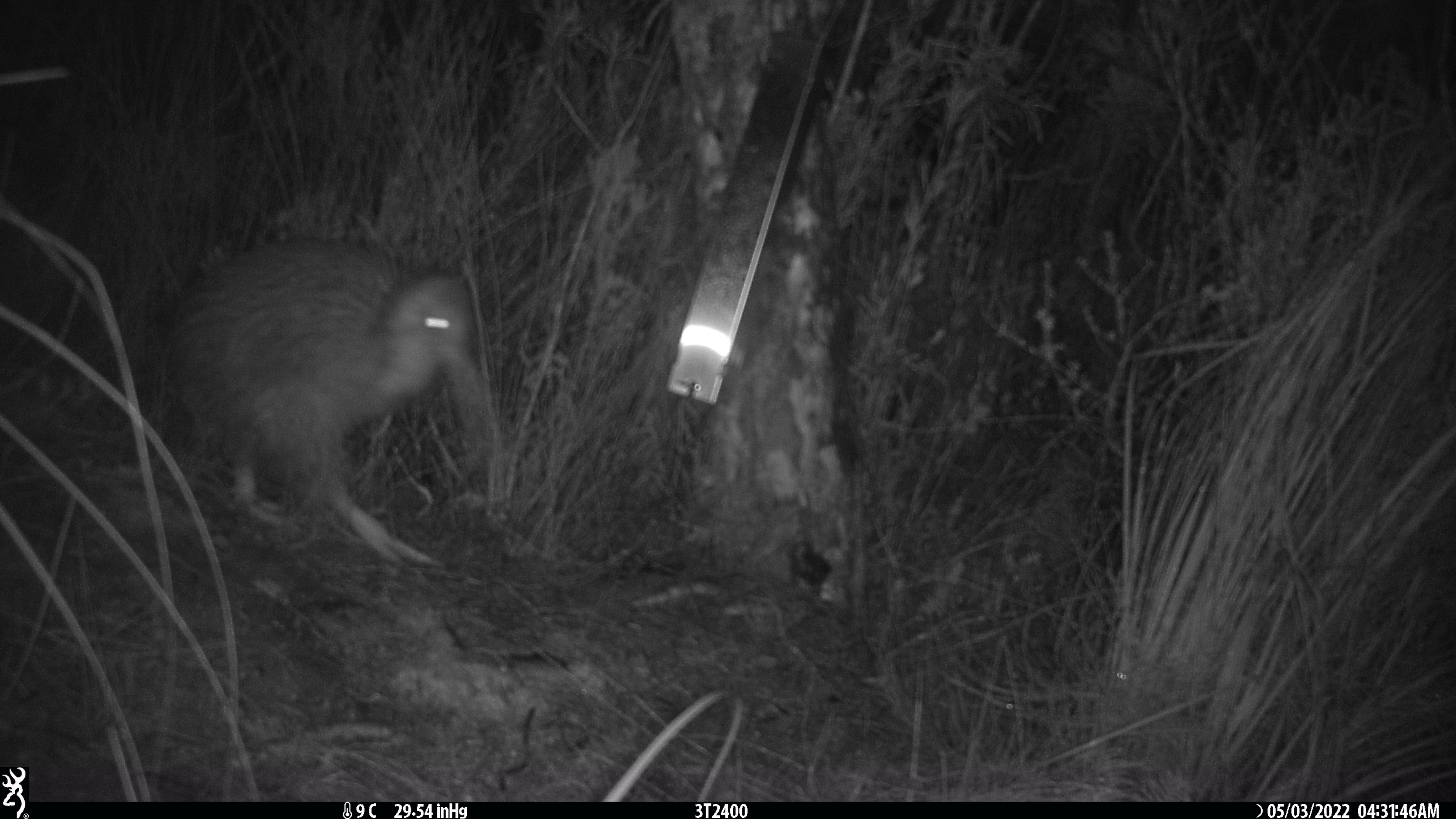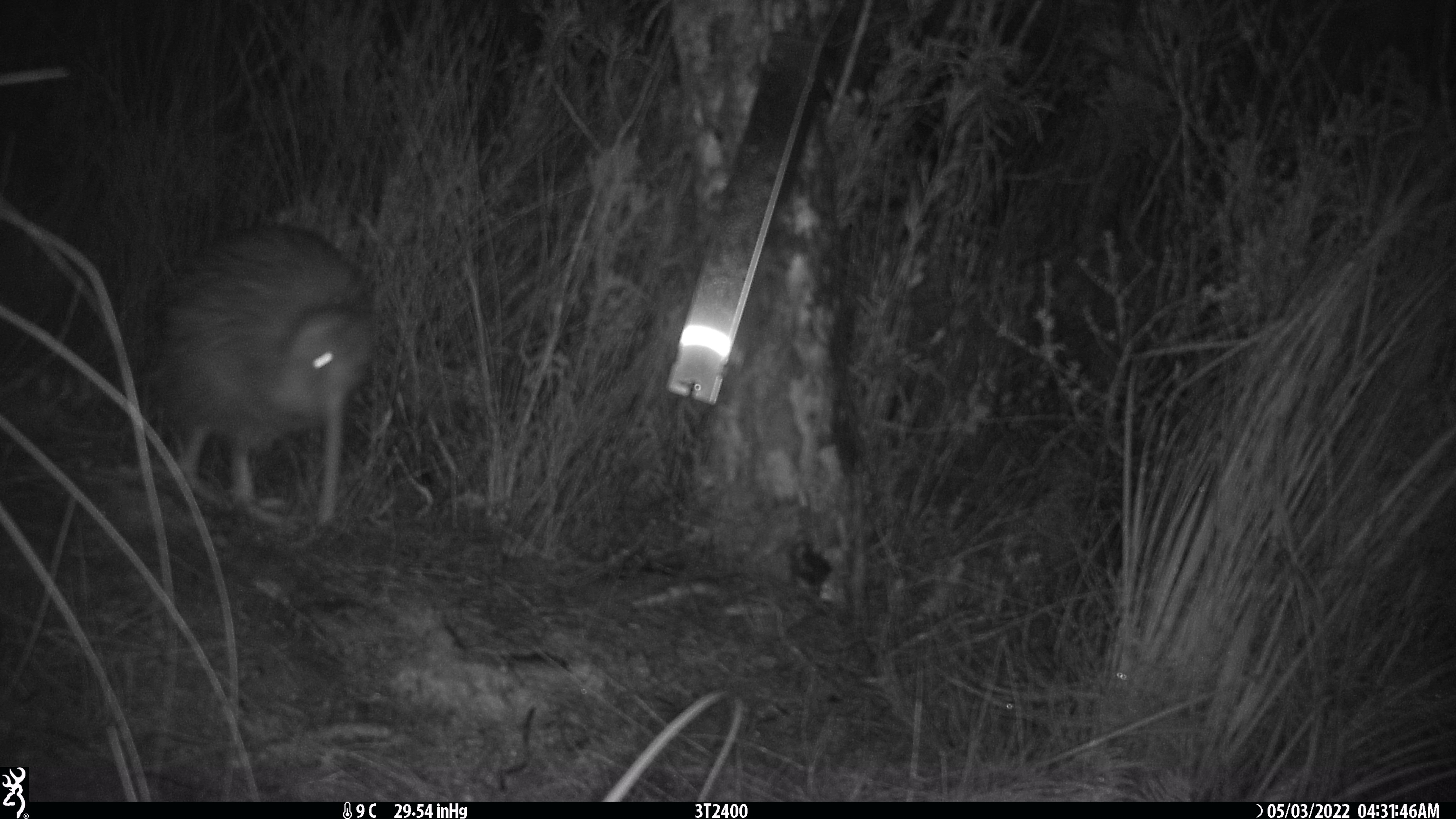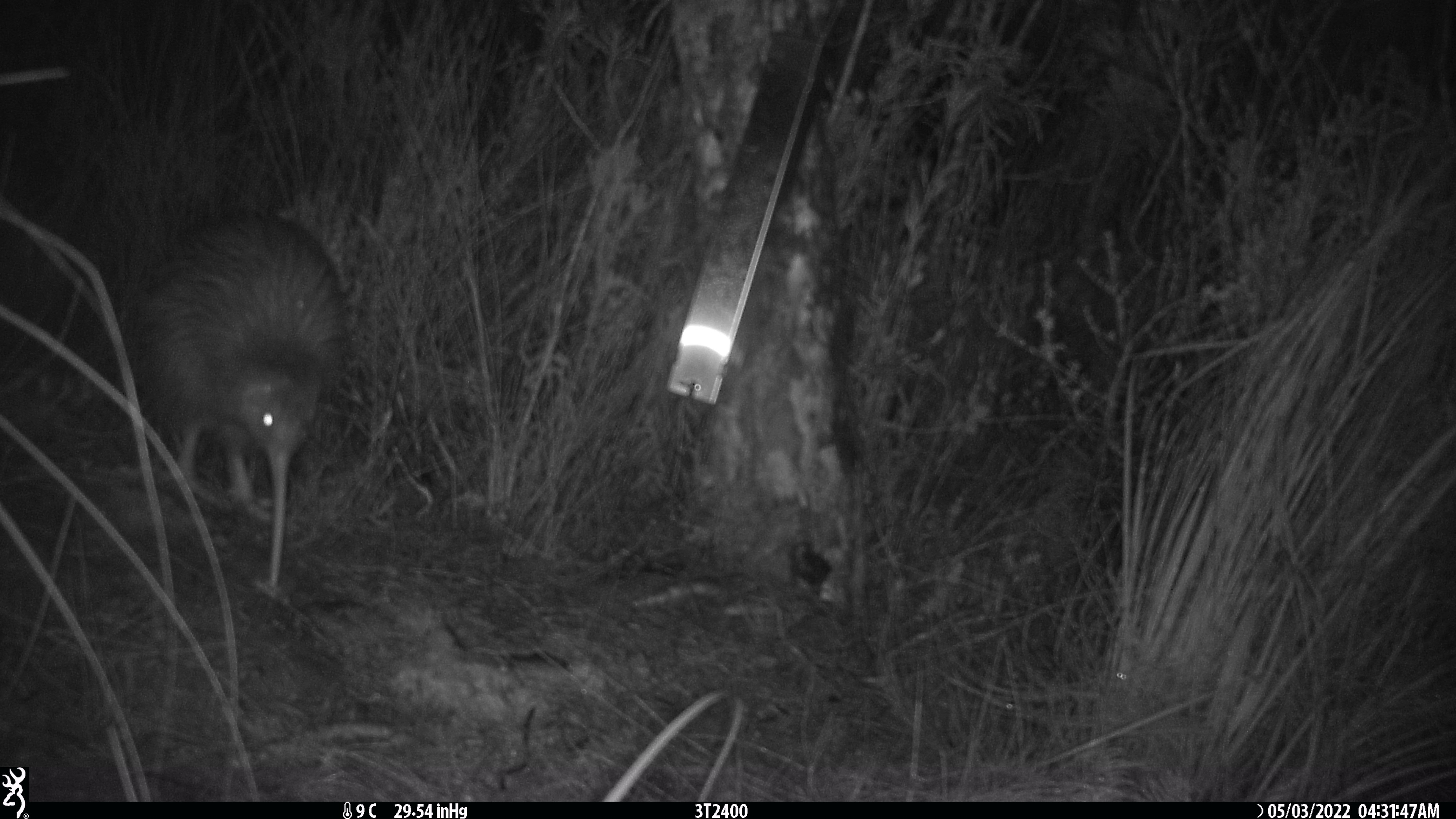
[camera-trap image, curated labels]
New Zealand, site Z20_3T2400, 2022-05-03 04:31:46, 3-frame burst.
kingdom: Animalia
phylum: Chordata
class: Aves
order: Apterygiformes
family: Apterygidae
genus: Apteryx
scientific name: Apteryx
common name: kiwi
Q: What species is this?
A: Kiwi (Apteryx).